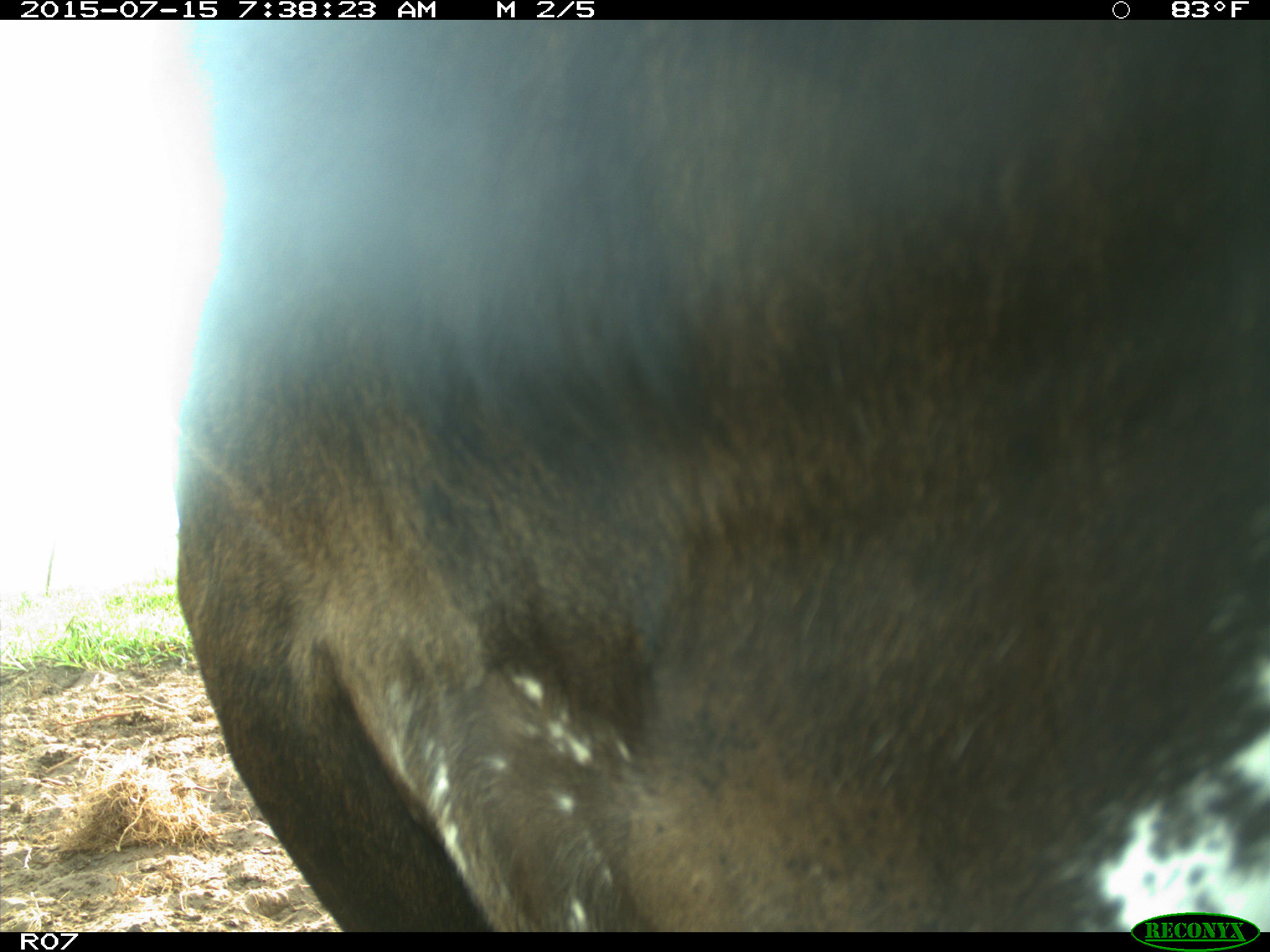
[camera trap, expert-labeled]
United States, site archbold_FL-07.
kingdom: Animalia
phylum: Chordata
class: Mammalia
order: Artiodactyla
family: Bovidae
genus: Bos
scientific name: Bos taurus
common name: domestic cow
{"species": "Bos taurus (domestic cow)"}